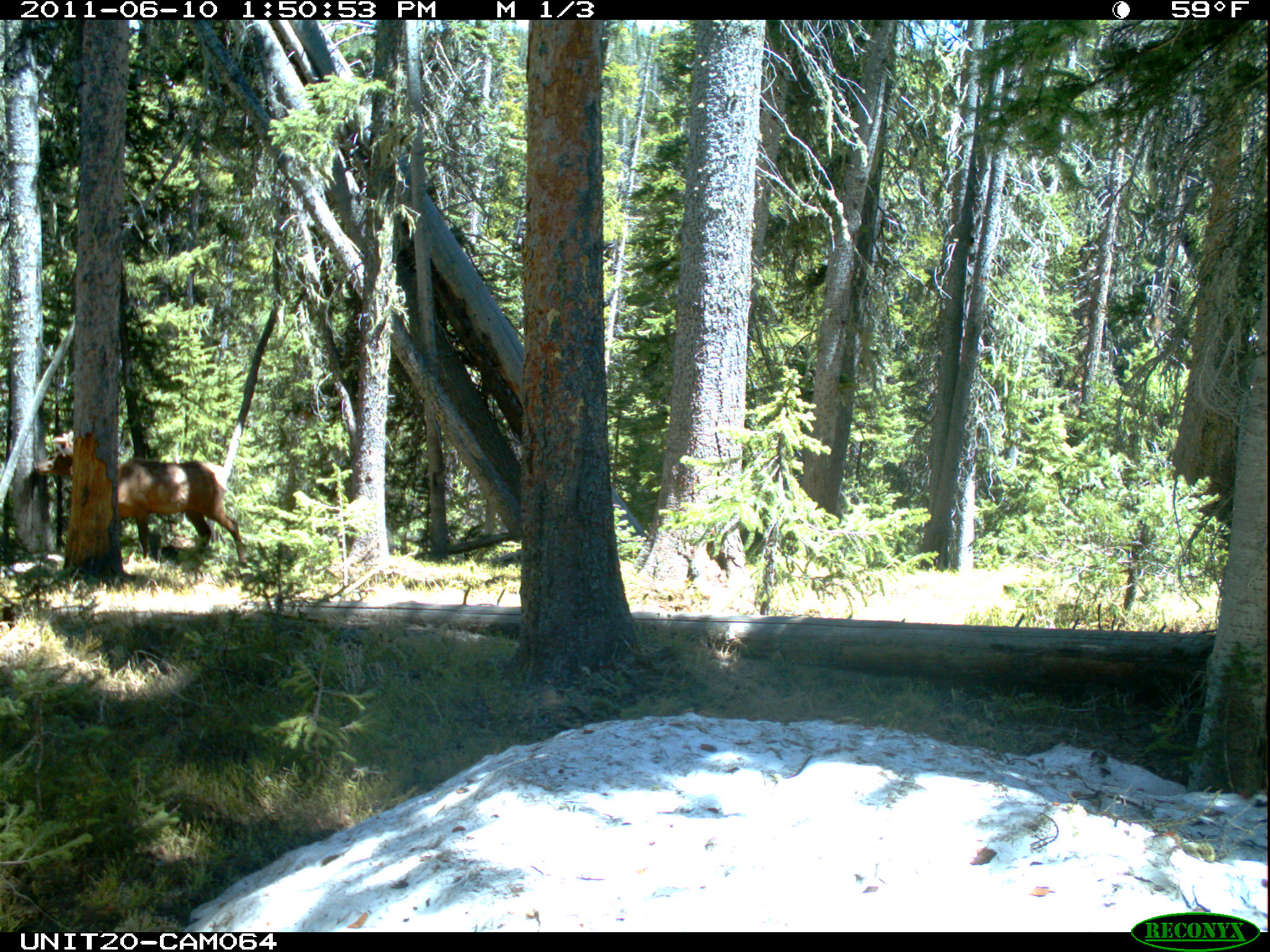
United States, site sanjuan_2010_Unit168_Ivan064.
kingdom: Animalia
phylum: Chordata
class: Mammalia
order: Artiodactyla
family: Cervidae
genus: Cervus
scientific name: Cervus elaphus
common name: red deer